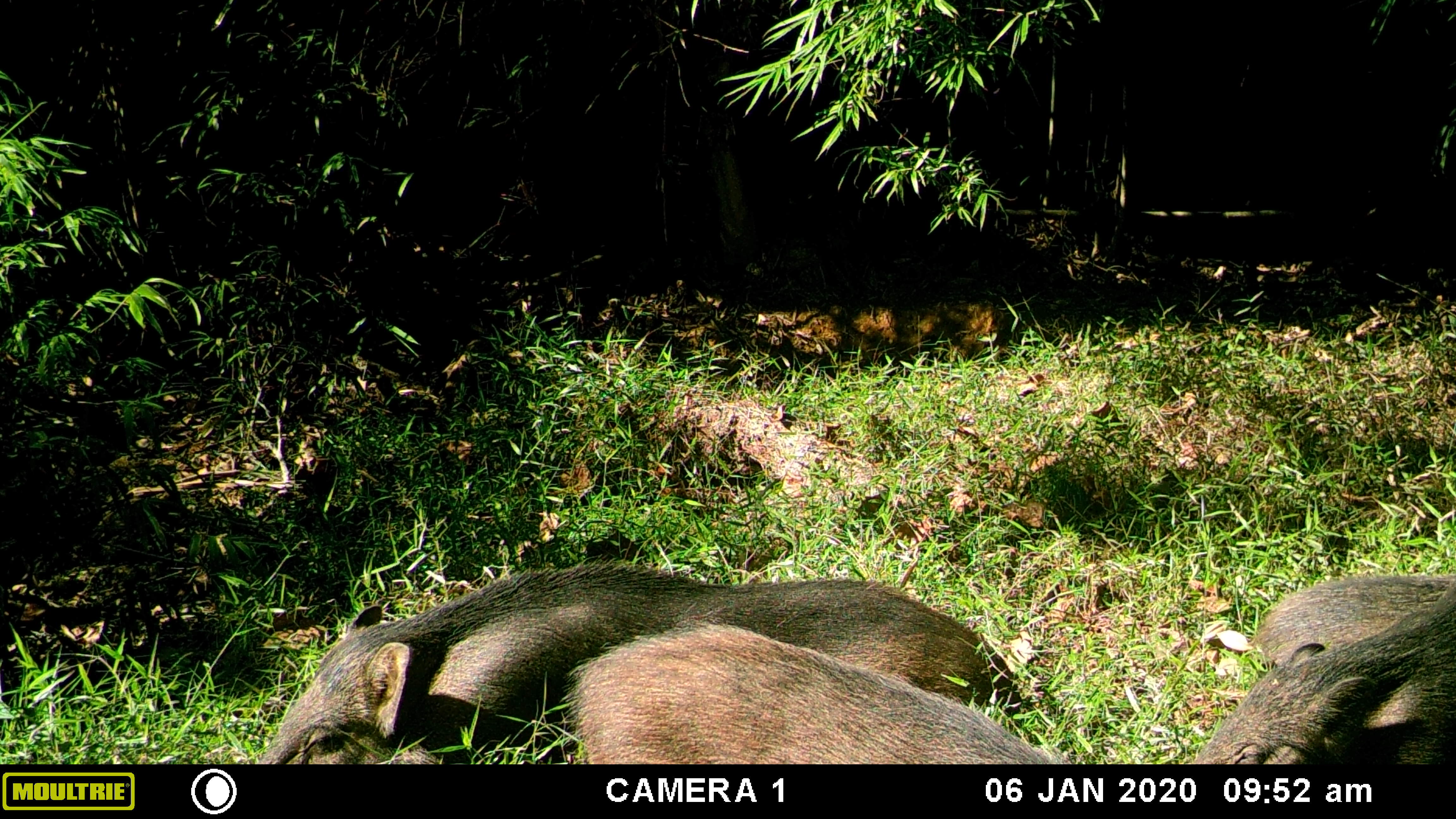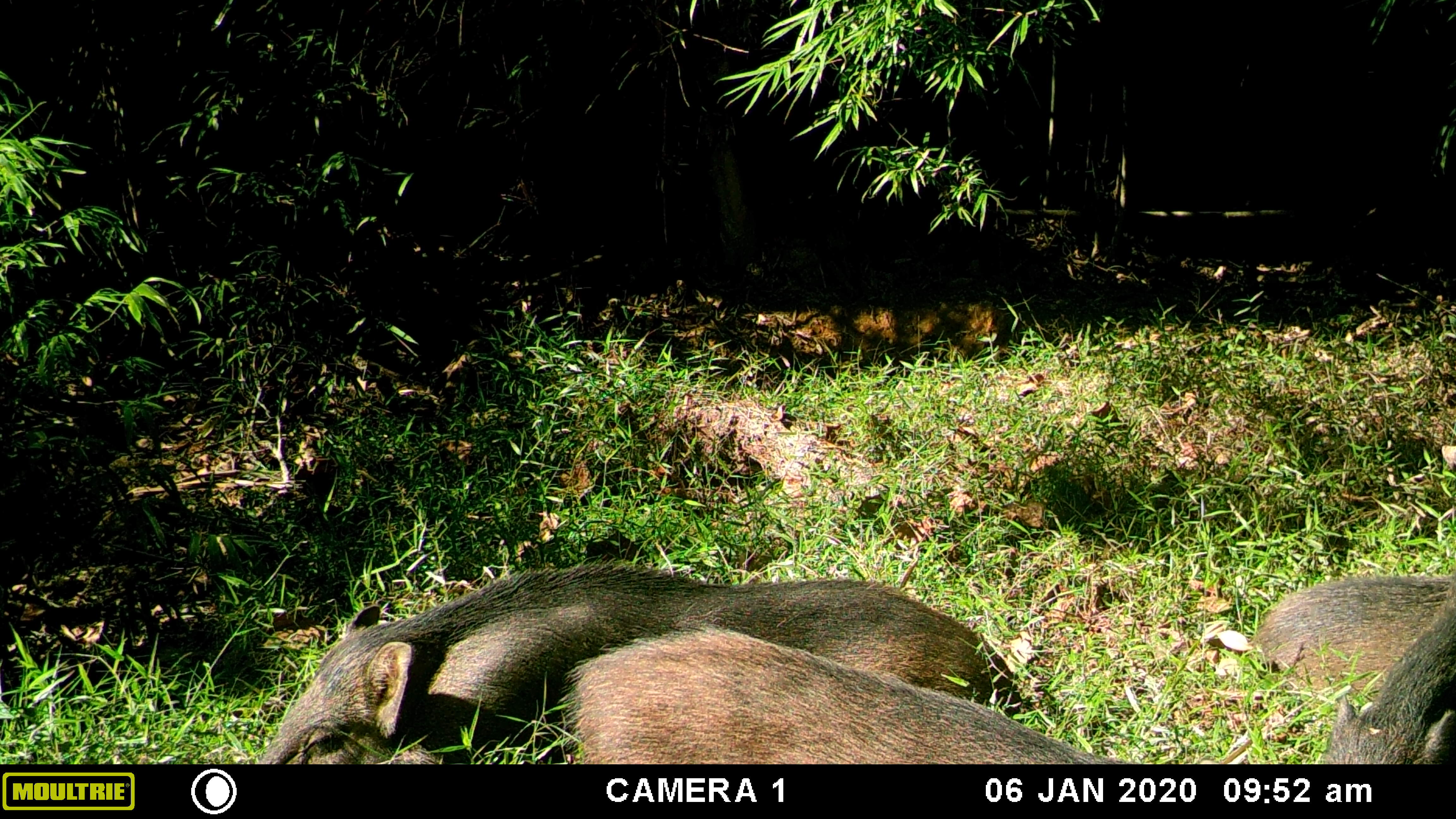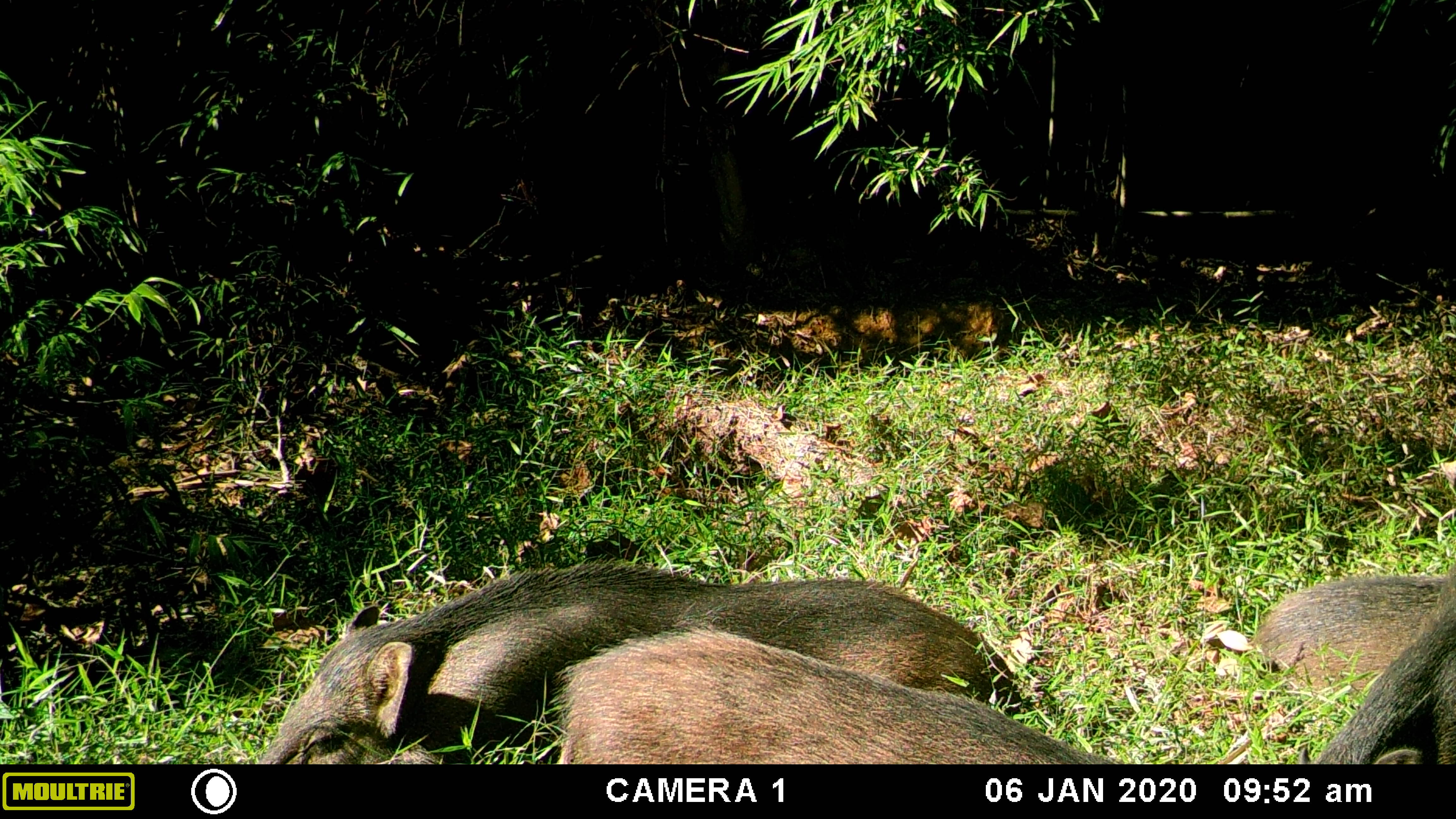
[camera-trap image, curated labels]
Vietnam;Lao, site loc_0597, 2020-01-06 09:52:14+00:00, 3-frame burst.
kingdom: Animalia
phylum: Chordata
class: Mammalia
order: Artiodactyla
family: Suidae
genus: Sus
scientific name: Sus scrofa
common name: eurasian wild pig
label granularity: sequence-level